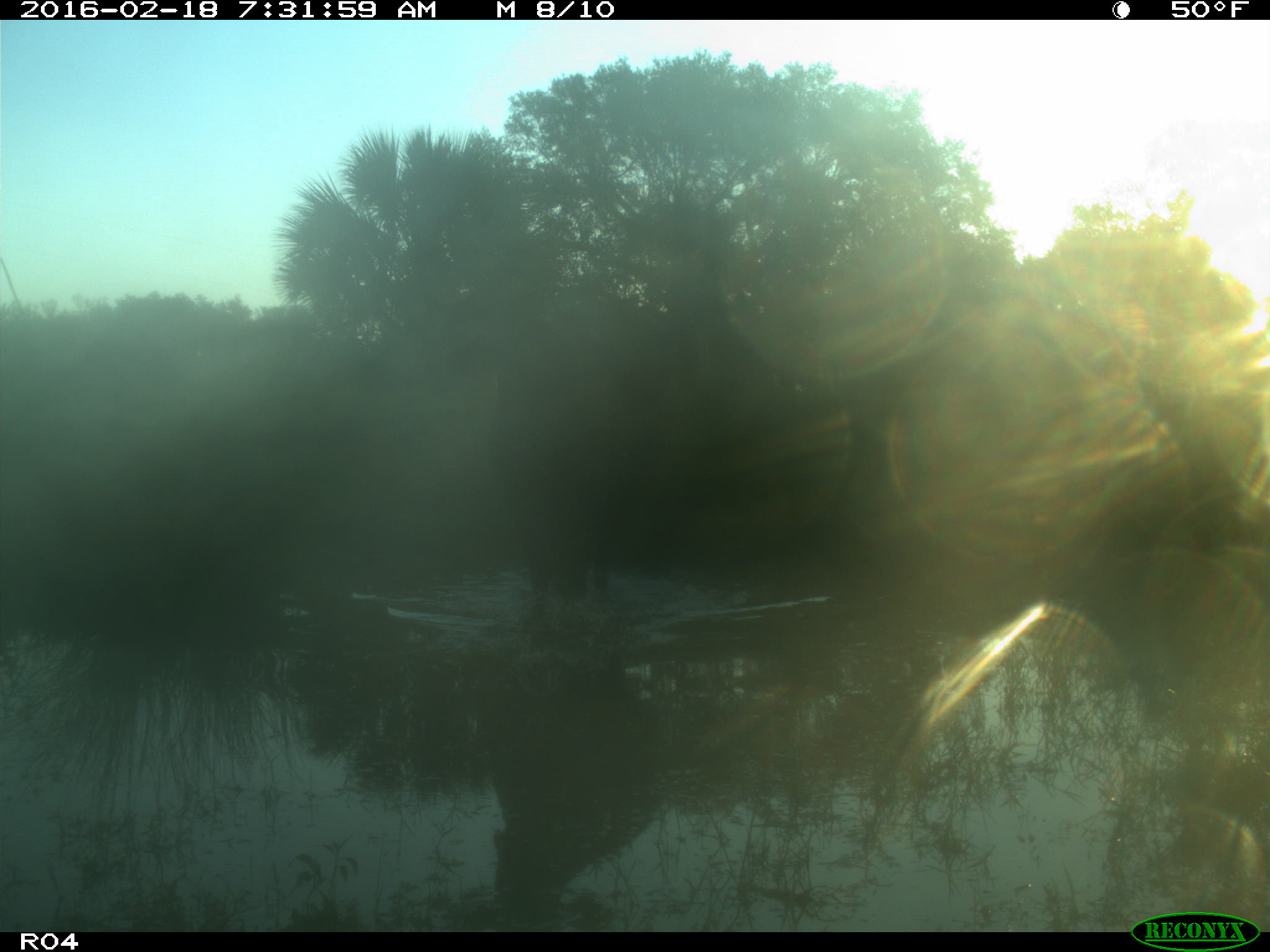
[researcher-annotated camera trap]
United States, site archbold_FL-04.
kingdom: Animalia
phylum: Chordata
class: Mammalia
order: Artiodactyla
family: Bovidae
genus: Bos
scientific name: Bos taurus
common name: domestic cow